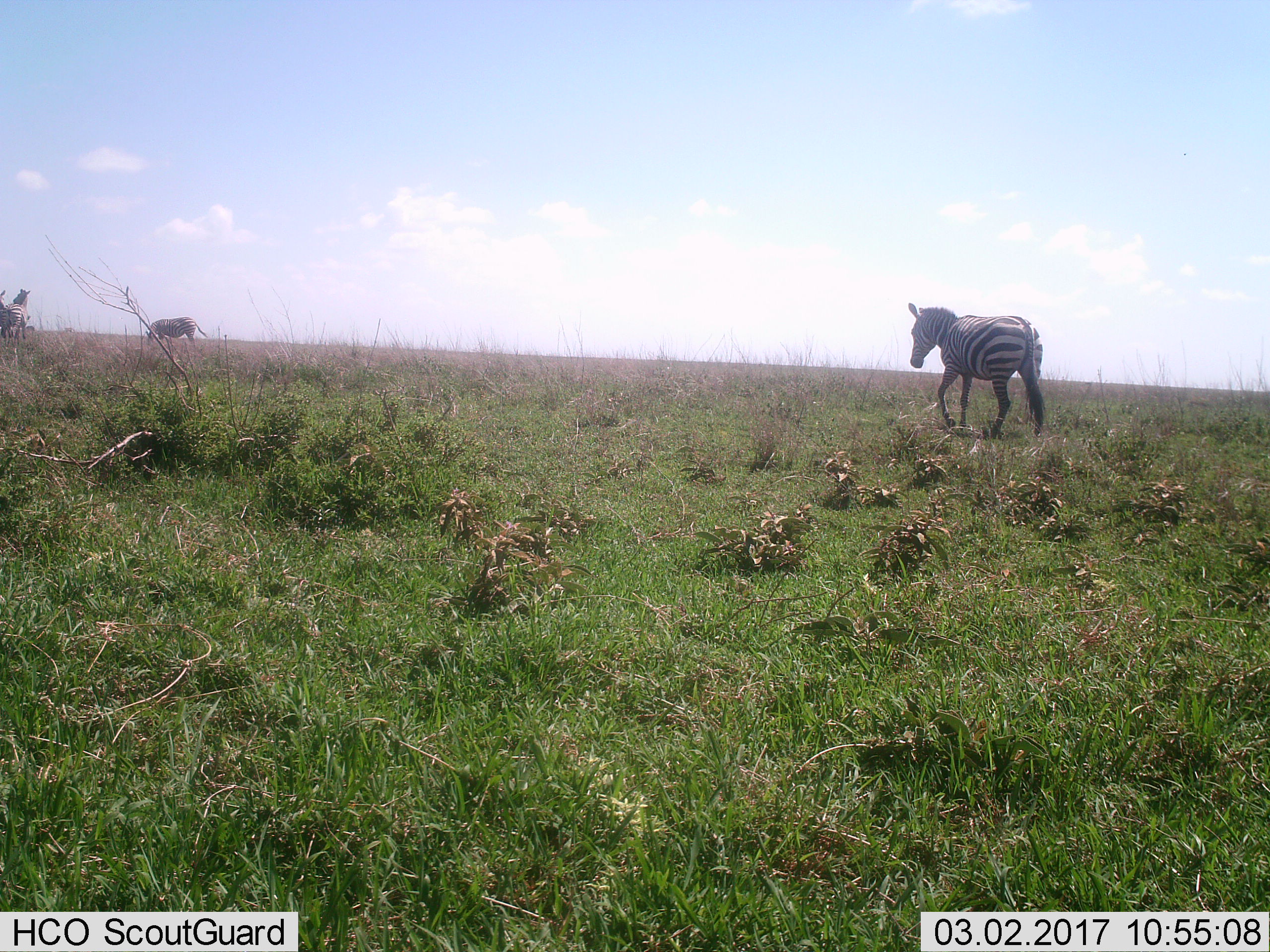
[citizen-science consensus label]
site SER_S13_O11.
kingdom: Animalia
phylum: Chordata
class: Mammalia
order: Perissodactyla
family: Equidae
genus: Equus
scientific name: Equus quagga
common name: plains zebra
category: zebraplains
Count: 4.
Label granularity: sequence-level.